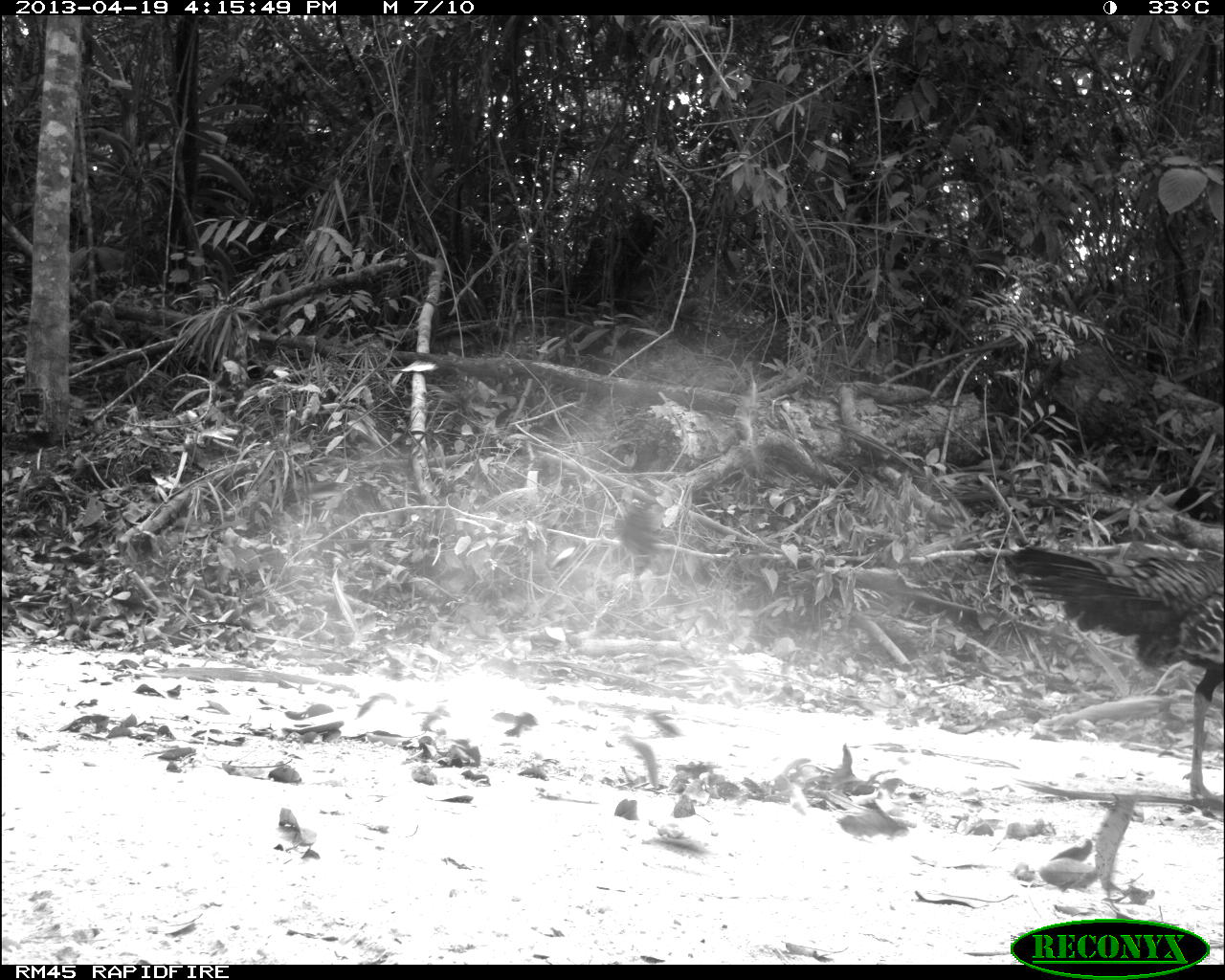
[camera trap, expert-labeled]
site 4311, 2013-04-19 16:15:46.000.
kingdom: Animalia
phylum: Chordata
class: Aves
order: Galliformes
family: Phasianidae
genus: Meleagris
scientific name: Meleagris ocellata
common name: ocellated turkey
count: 1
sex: male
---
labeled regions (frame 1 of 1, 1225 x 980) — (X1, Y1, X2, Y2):
meleagris ocellata: (1004, 540, 1225, 815)